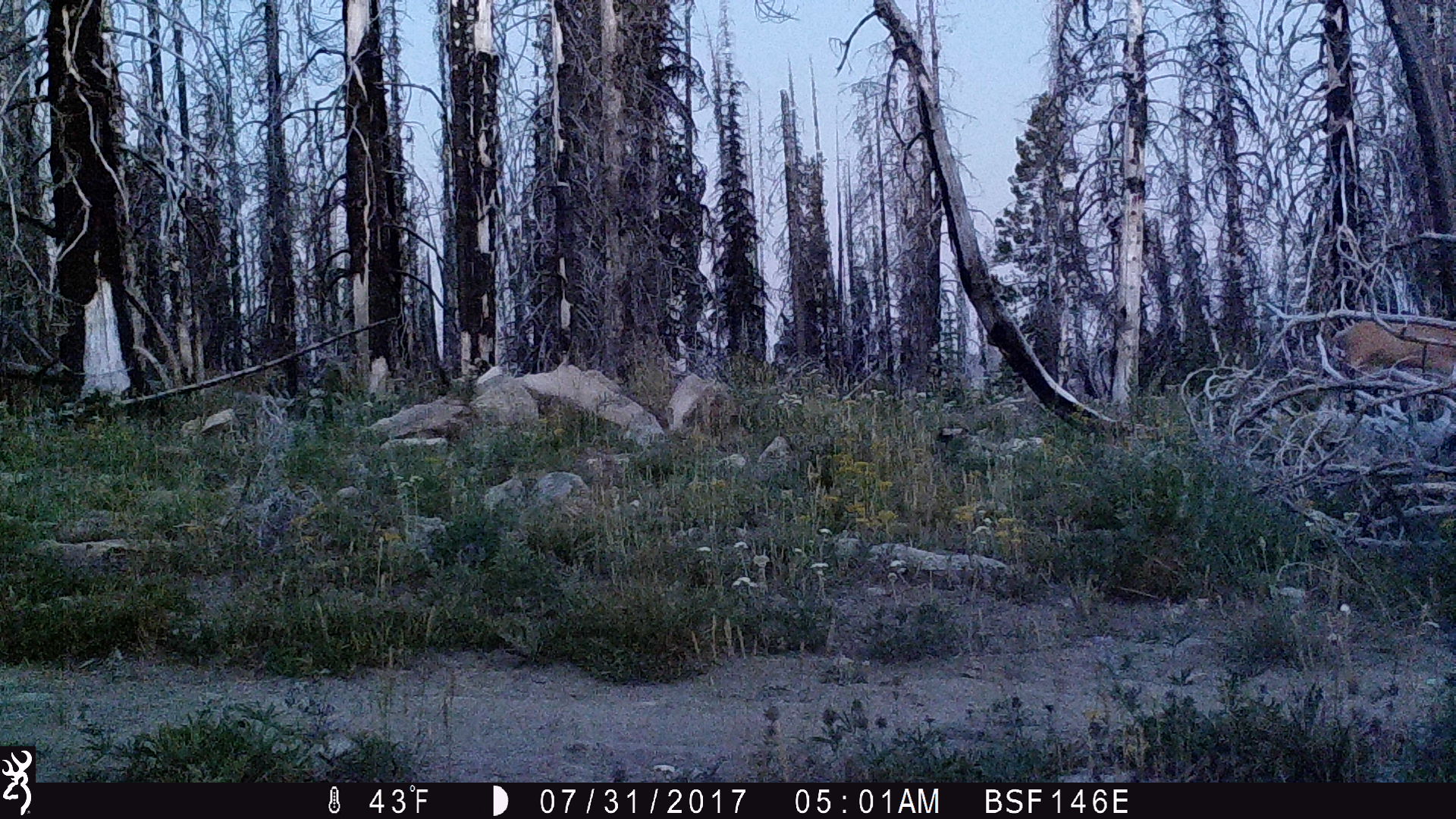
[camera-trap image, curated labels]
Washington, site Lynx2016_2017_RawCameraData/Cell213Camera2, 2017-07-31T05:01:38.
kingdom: Animalia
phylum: Chordata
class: Mammalia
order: Artiodactyla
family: Cervidae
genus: Odocoileus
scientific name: Odocoileus hemionus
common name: mule deer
Odocoileus hemionus (mule deer). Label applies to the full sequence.